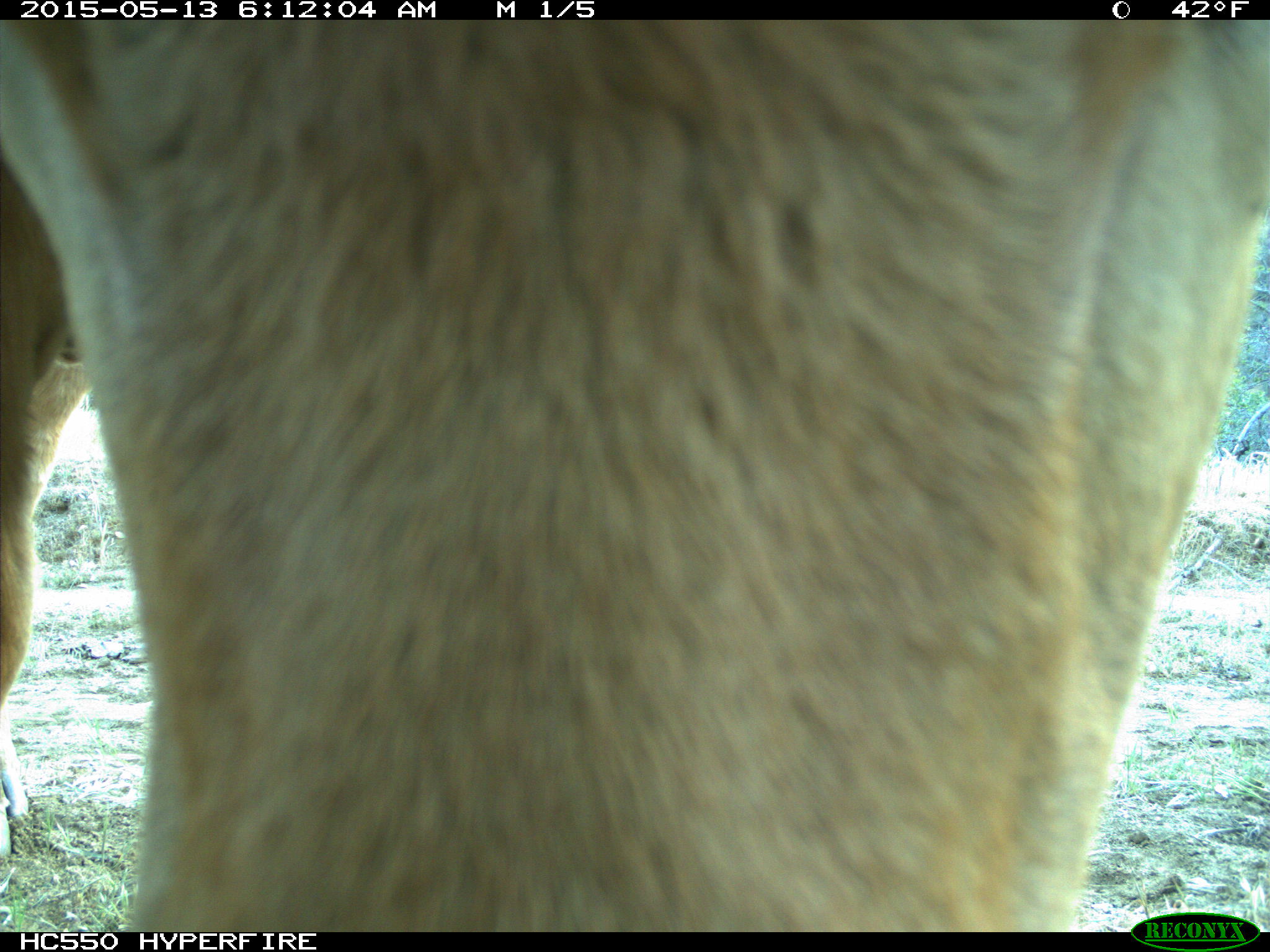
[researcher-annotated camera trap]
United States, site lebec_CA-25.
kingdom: Animalia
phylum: Chordata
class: Mammalia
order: Artiodactyla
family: Bovidae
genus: Bos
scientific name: Bos taurus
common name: domestic cow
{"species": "Bos taurus (domestic cow)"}